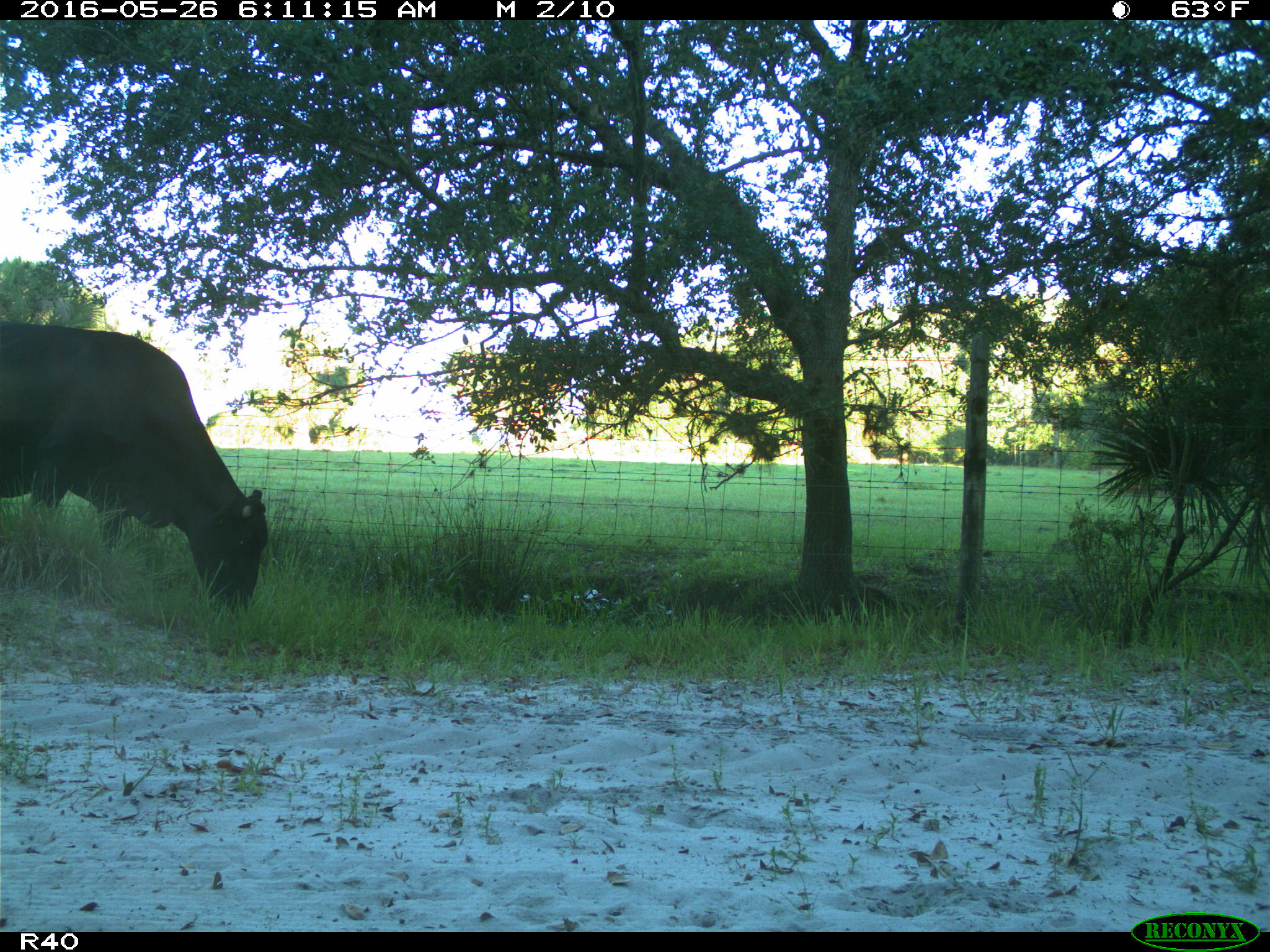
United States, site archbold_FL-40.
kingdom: Animalia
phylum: Chordata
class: Mammalia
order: Artiodactyla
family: Bovidae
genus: Bos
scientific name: Bos taurus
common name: domestic cow